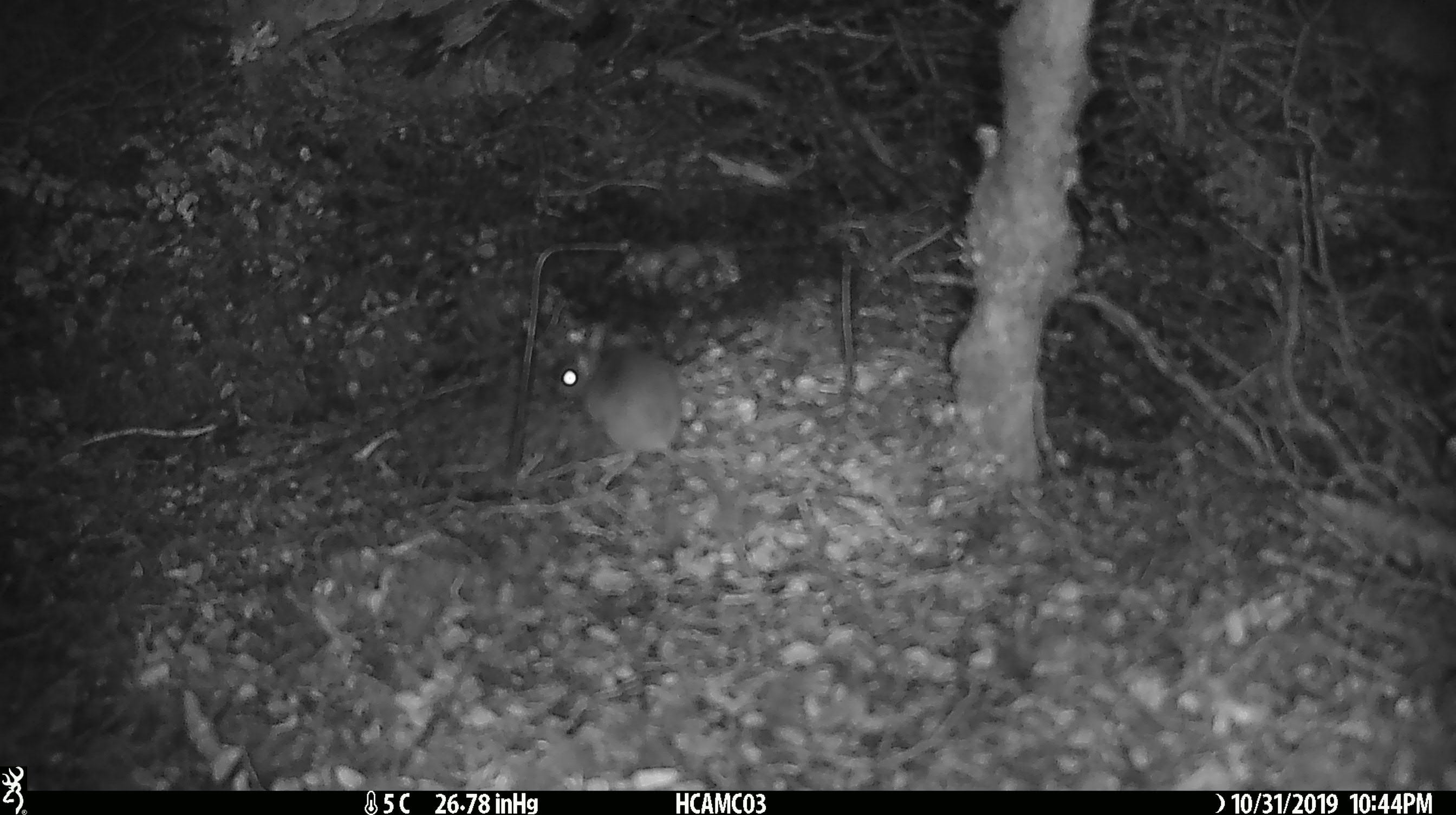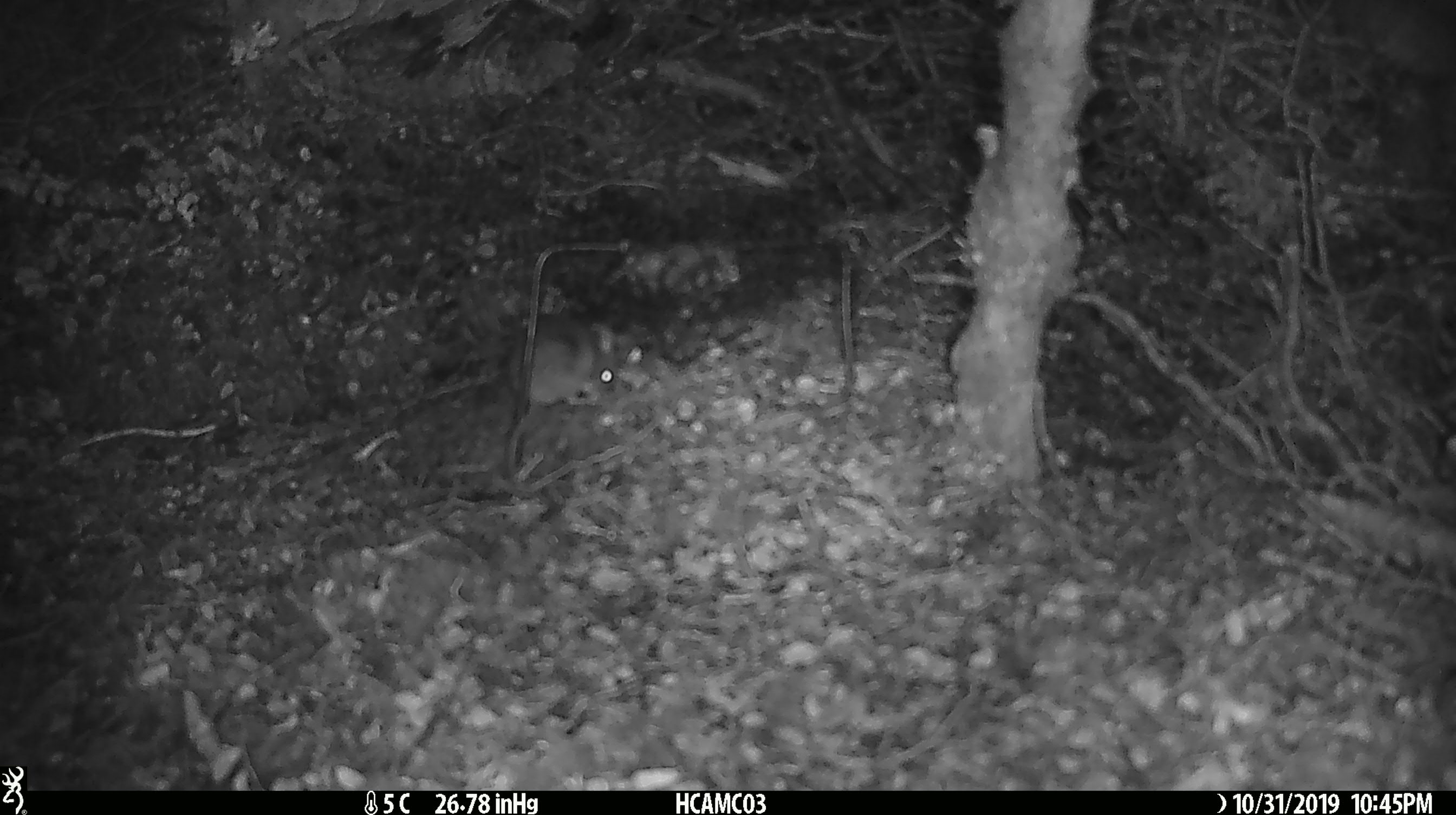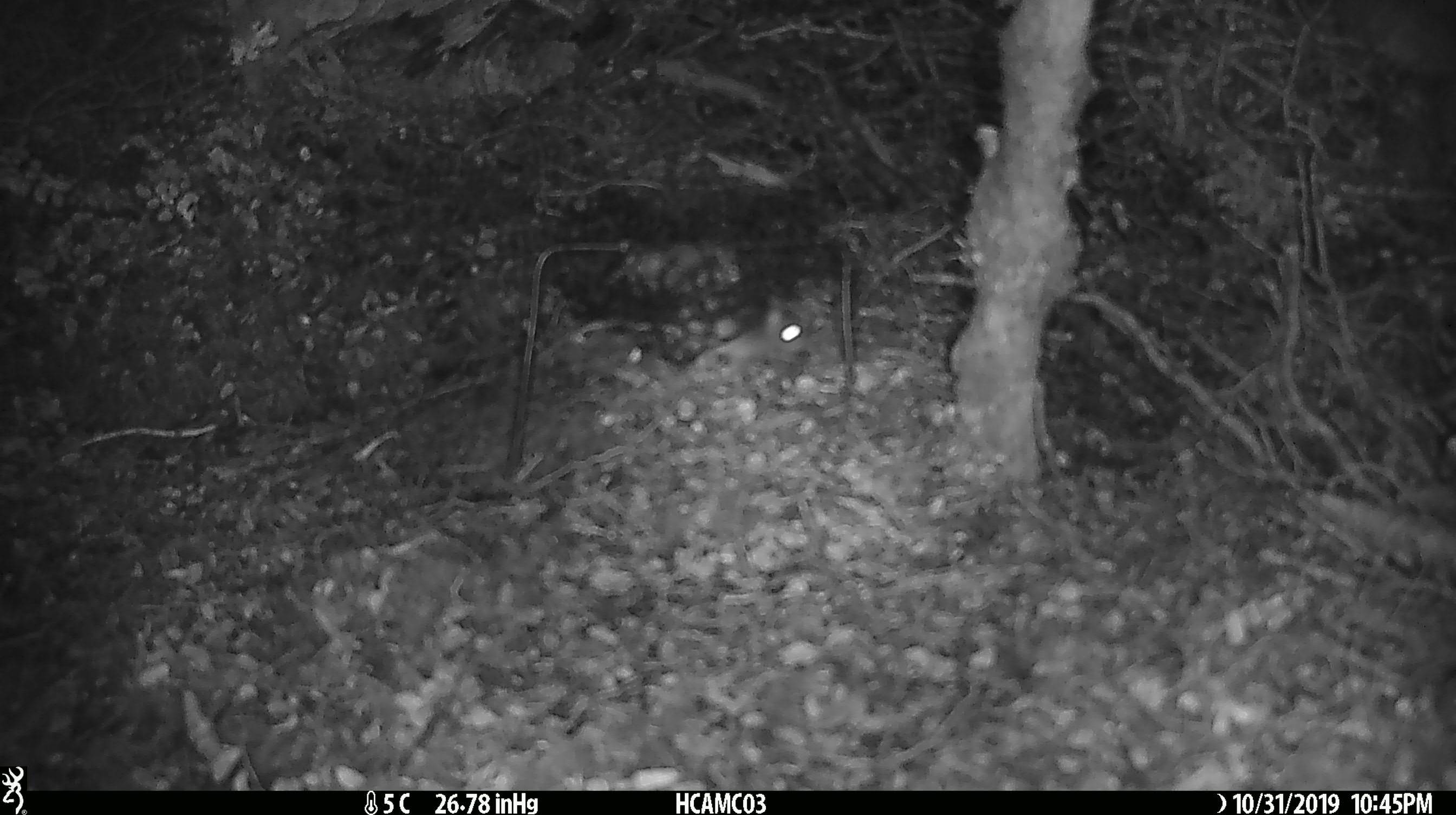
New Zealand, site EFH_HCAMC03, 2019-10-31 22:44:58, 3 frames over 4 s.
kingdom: Animalia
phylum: Chordata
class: Mammalia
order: Rodentia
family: Muridae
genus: Mus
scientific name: Mus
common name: mouse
Mouse (Mus).